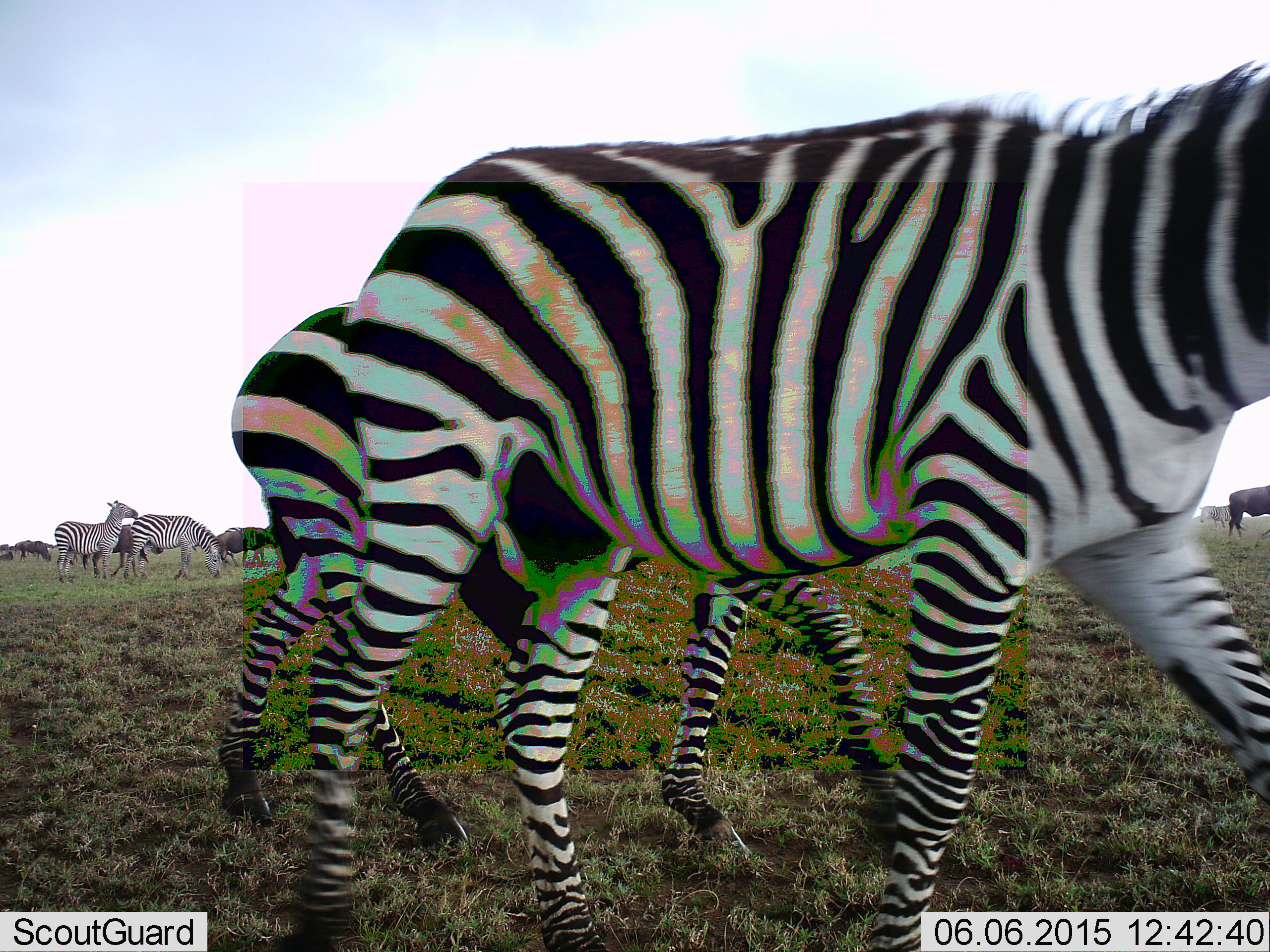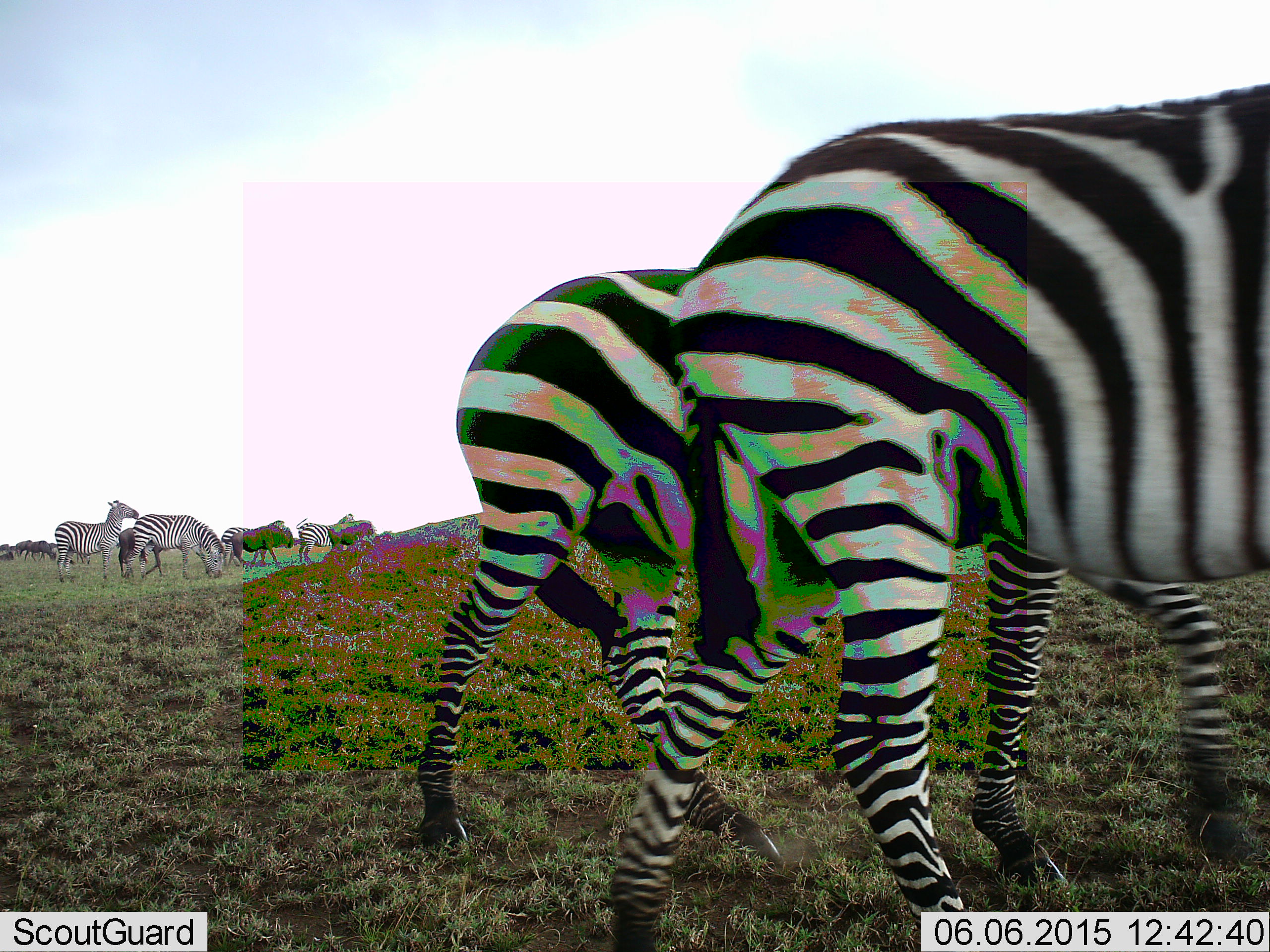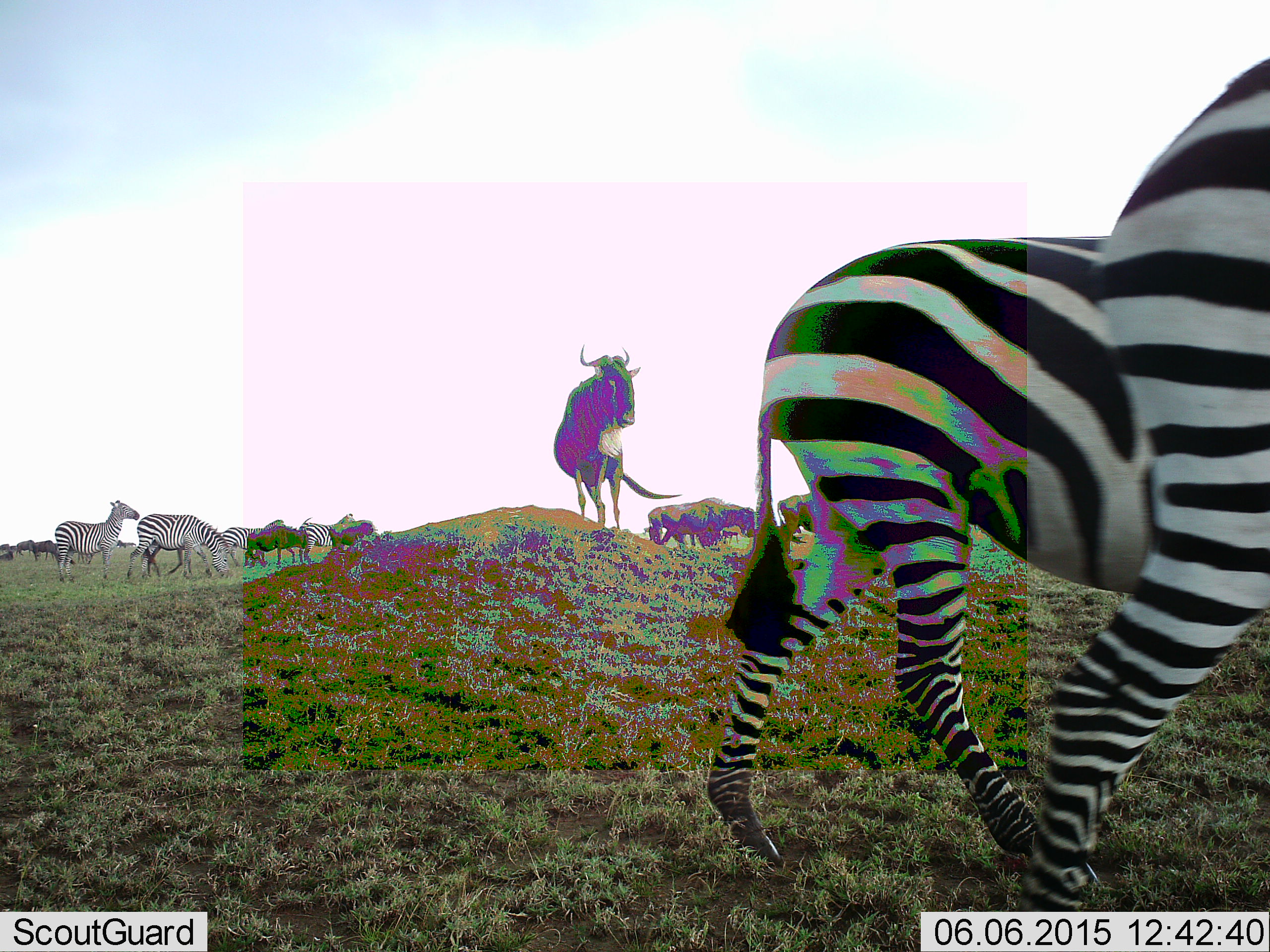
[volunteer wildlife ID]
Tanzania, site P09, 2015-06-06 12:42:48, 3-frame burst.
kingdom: Animalia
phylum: Chordata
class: Mammalia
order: Artiodactyla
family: Bovidae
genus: Connochaetes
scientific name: Connochaetes taurinus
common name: blue wildebeest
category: wildebeest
Wildebeest (blue wildebeest) (Connochaetes taurinus), count 7. Behavior (volunteer vote fractions): standing 50%, resting 0%, moving 70%, interacting 10%. Young present (vote fraction): 0%. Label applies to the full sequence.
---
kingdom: Animalia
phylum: Chordata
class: Mammalia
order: Perissodactyla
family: Equidae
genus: Equus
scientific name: Equus quagga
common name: plains zebra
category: zebra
Zebra (plains zebra) (Equus quagga), count 7. Behavior (volunteer vote fractions): standing 31%, resting 0%, moving 94%, interacting 6%. Young present (vote fraction): 0%. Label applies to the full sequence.